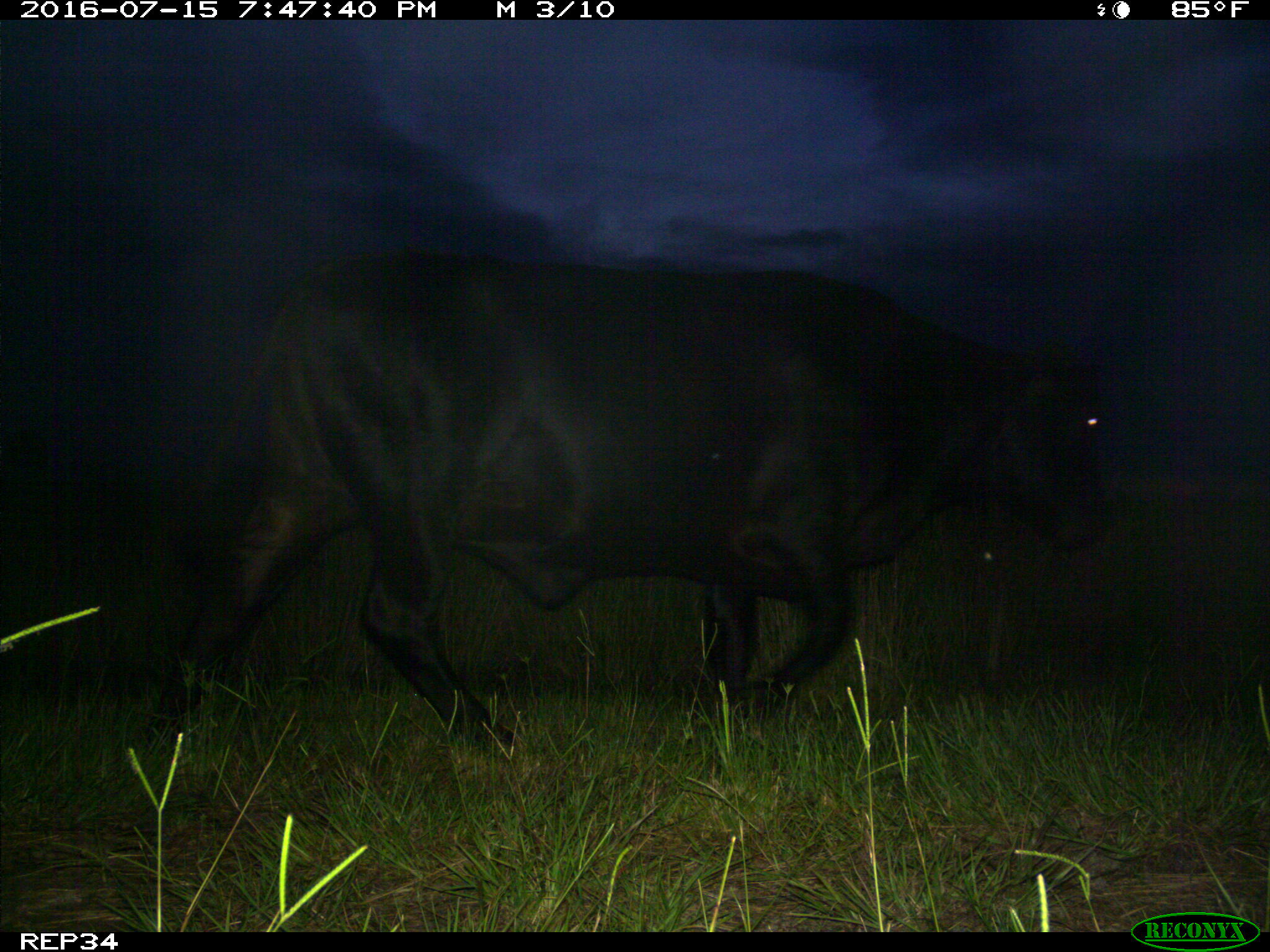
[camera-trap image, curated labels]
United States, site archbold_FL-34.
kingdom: Animalia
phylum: Chordata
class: Mammalia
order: Artiodactyla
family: Bovidae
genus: Bos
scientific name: Bos taurus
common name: domestic cow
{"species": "Bos taurus (domestic cow)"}